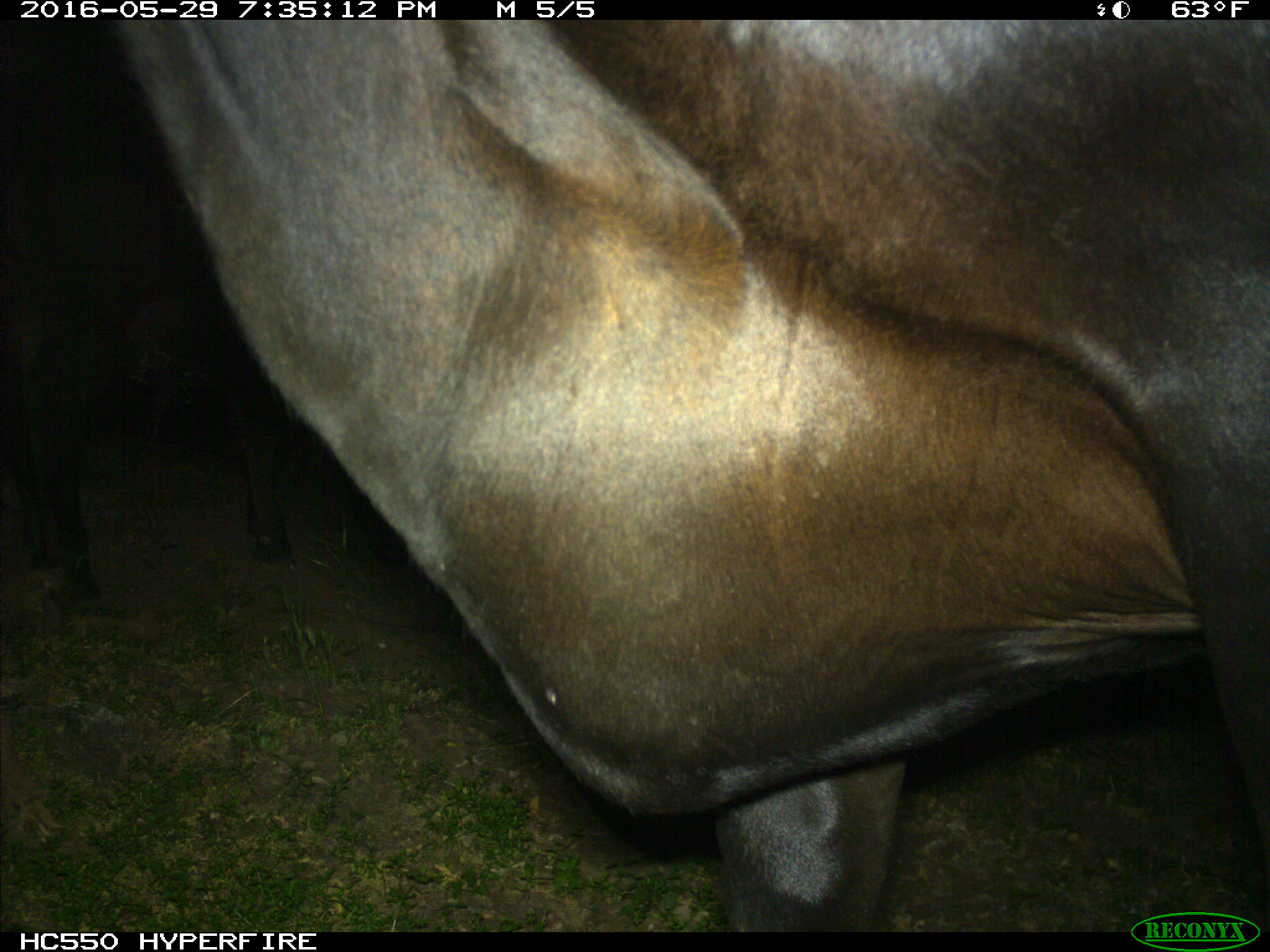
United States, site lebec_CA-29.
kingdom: Animalia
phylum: Chordata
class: Mammalia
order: Artiodactyla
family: Bovidae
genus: Bos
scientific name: Bos taurus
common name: domestic cow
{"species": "Bos taurus (domestic cow)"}